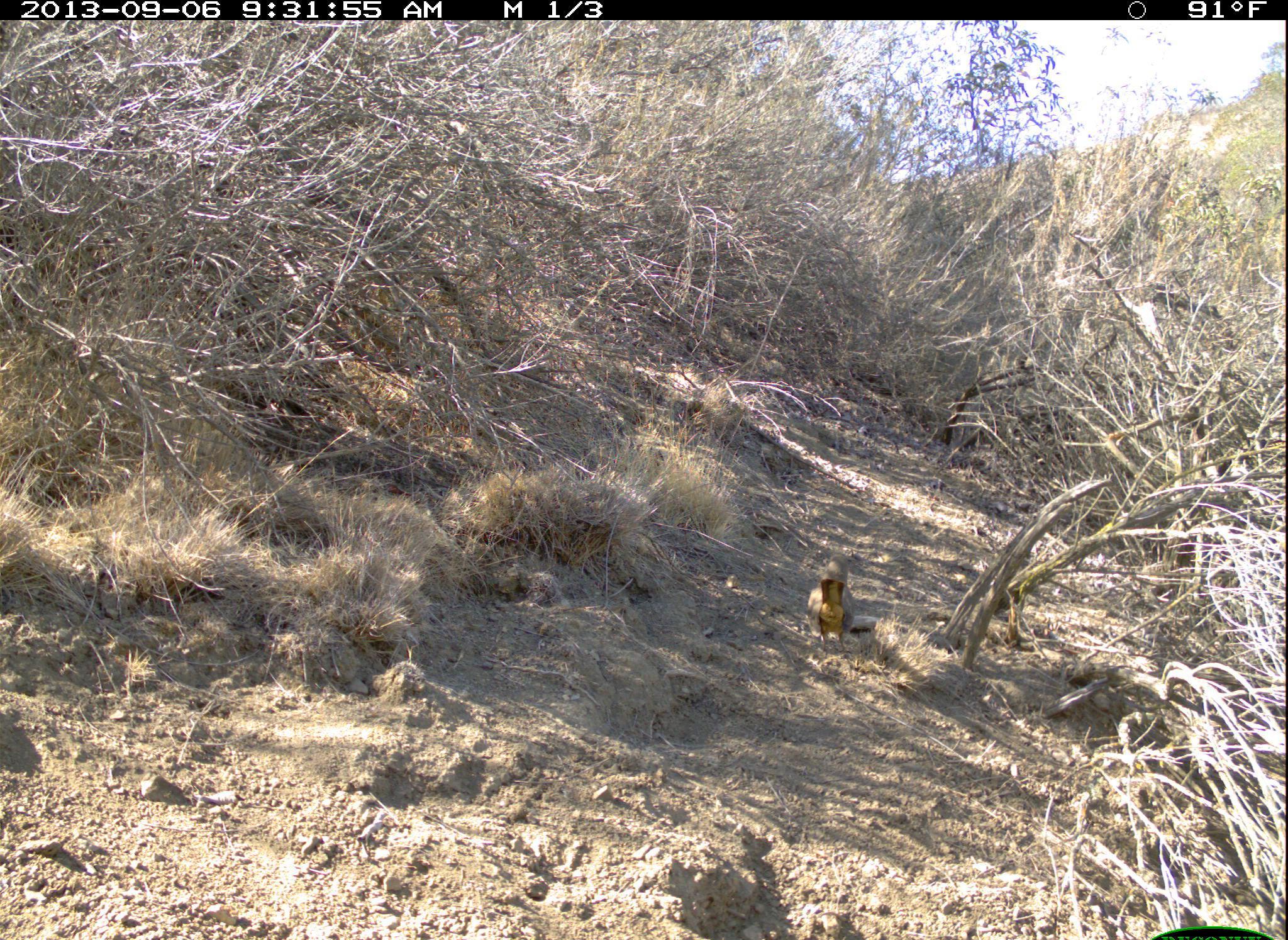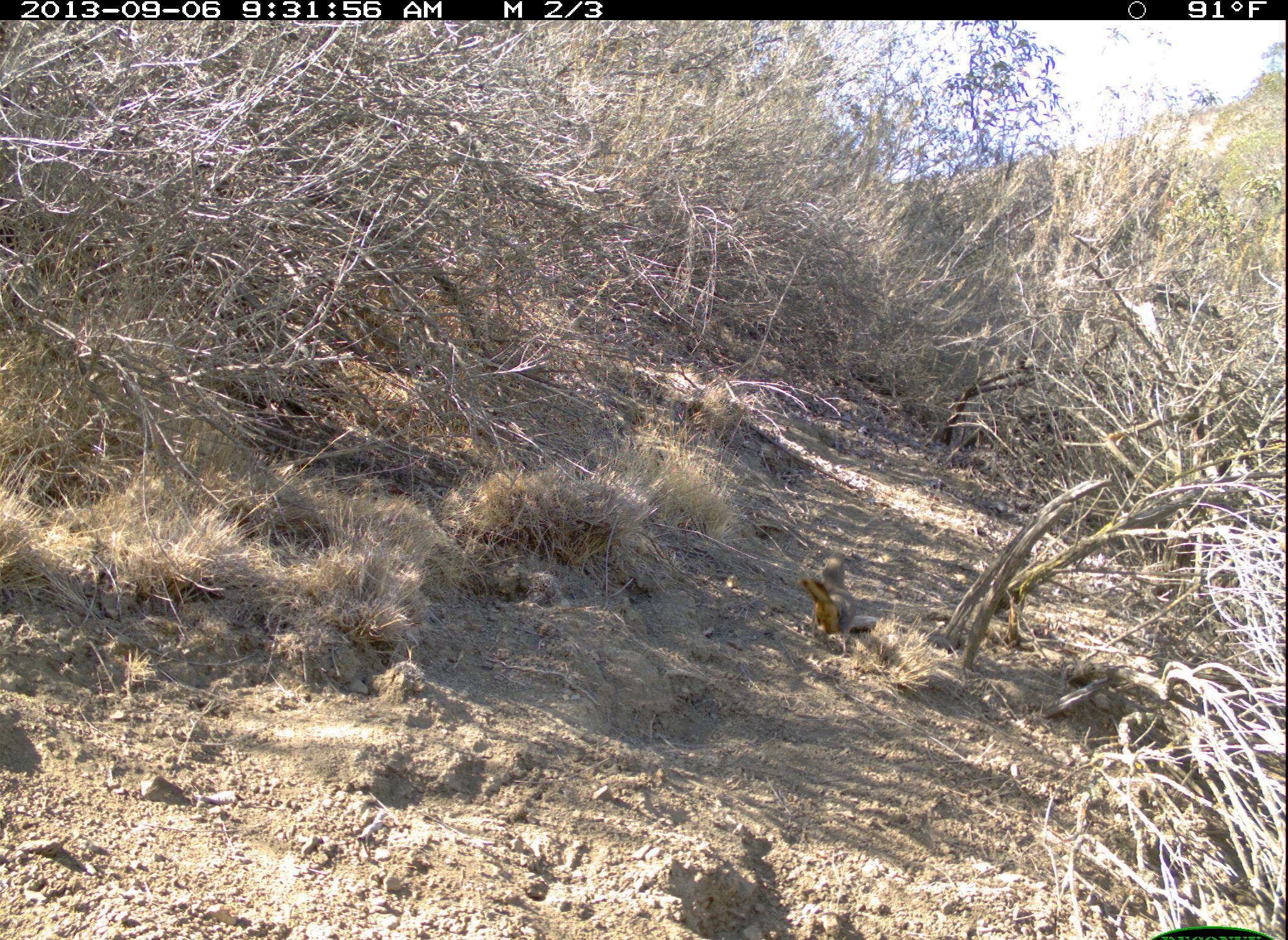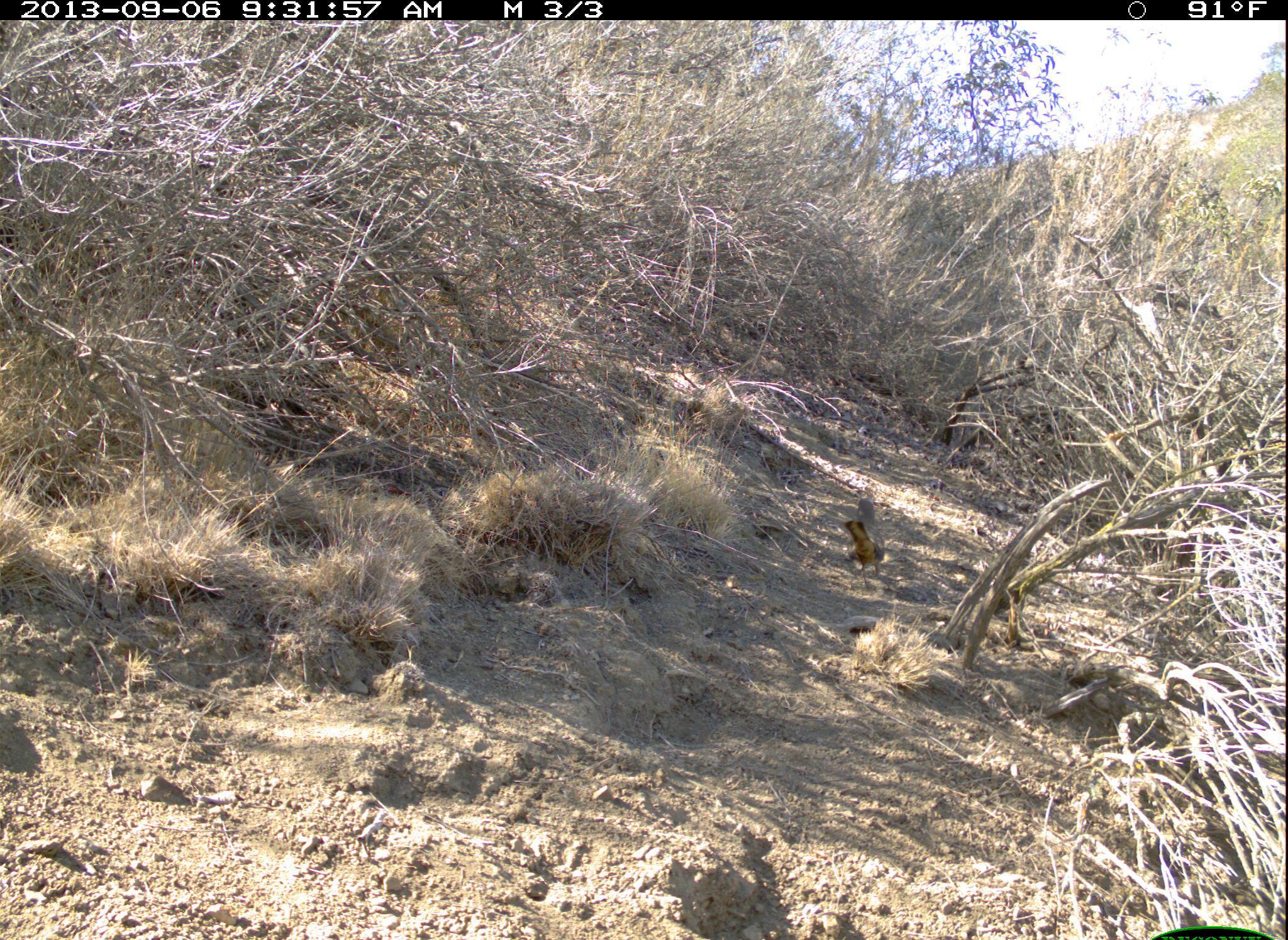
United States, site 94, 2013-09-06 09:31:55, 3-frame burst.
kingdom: Animalia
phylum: Chordata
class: Aves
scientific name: Aves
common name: bird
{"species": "bird (Aves)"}